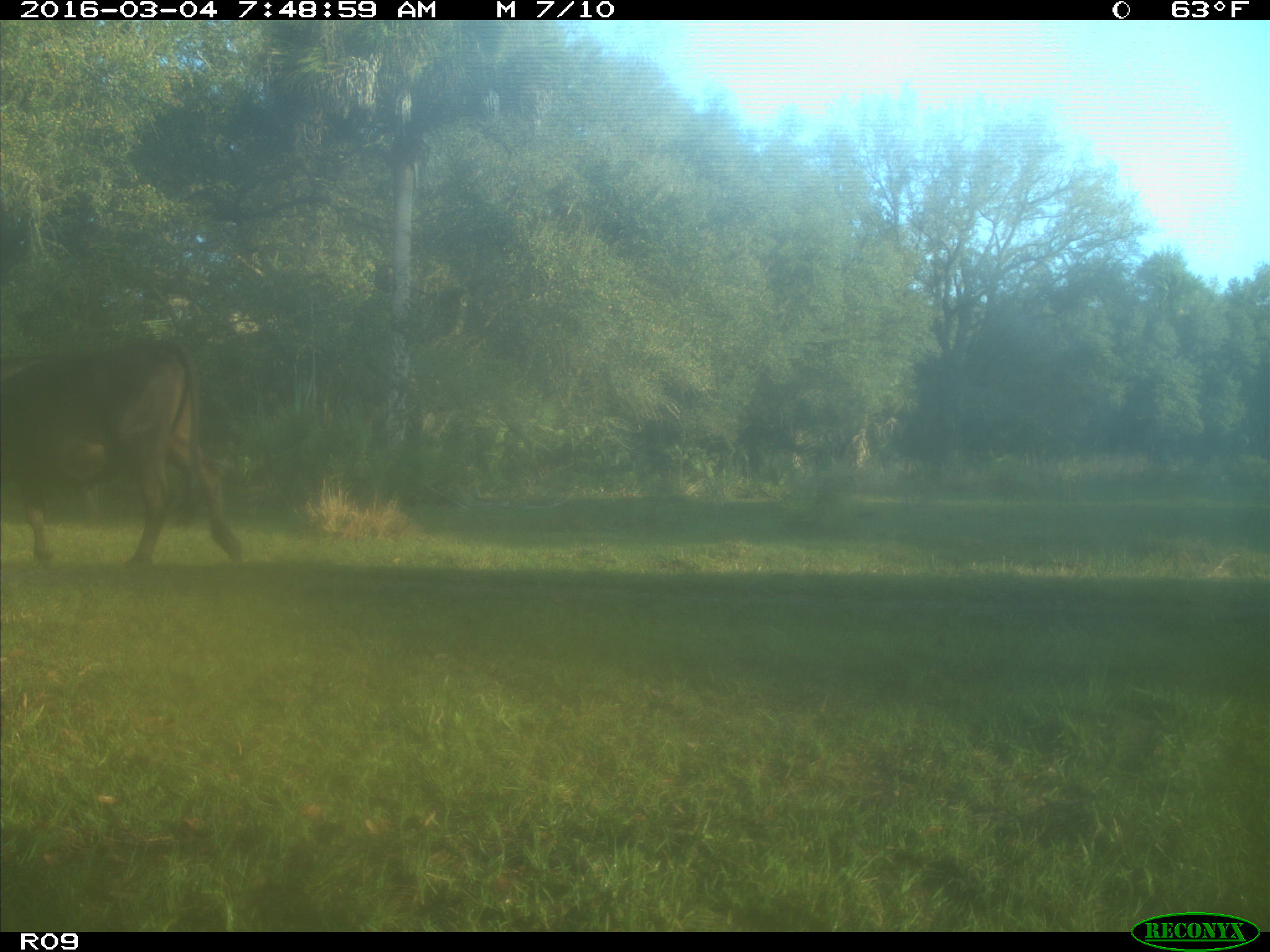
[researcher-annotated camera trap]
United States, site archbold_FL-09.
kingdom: Animalia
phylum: Chordata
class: Mammalia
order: Artiodactyla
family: Bovidae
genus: Bos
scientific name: Bos taurus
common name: domestic cow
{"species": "Bos taurus (domestic cow)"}